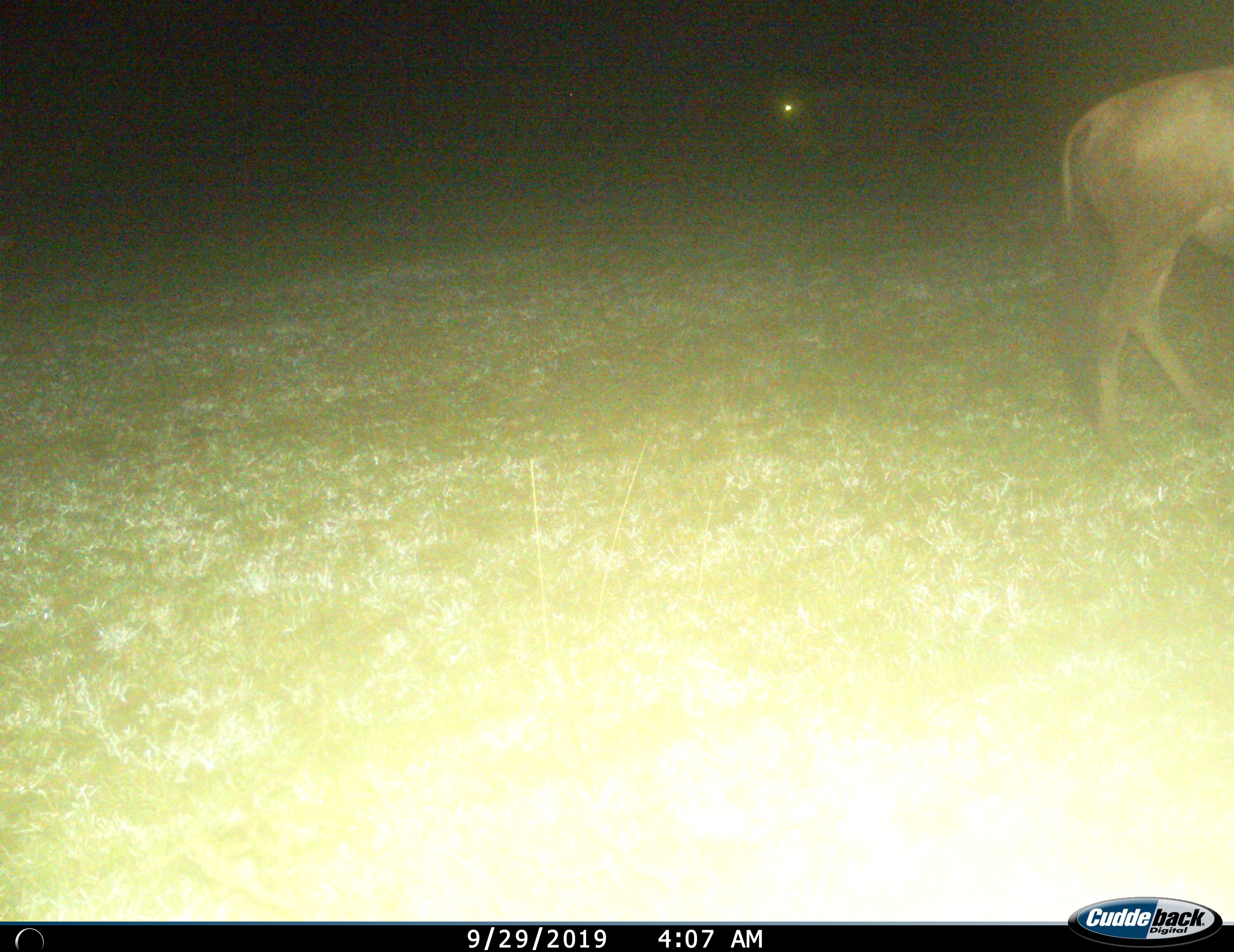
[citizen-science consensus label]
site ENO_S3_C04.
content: unidentified animal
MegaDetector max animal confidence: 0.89